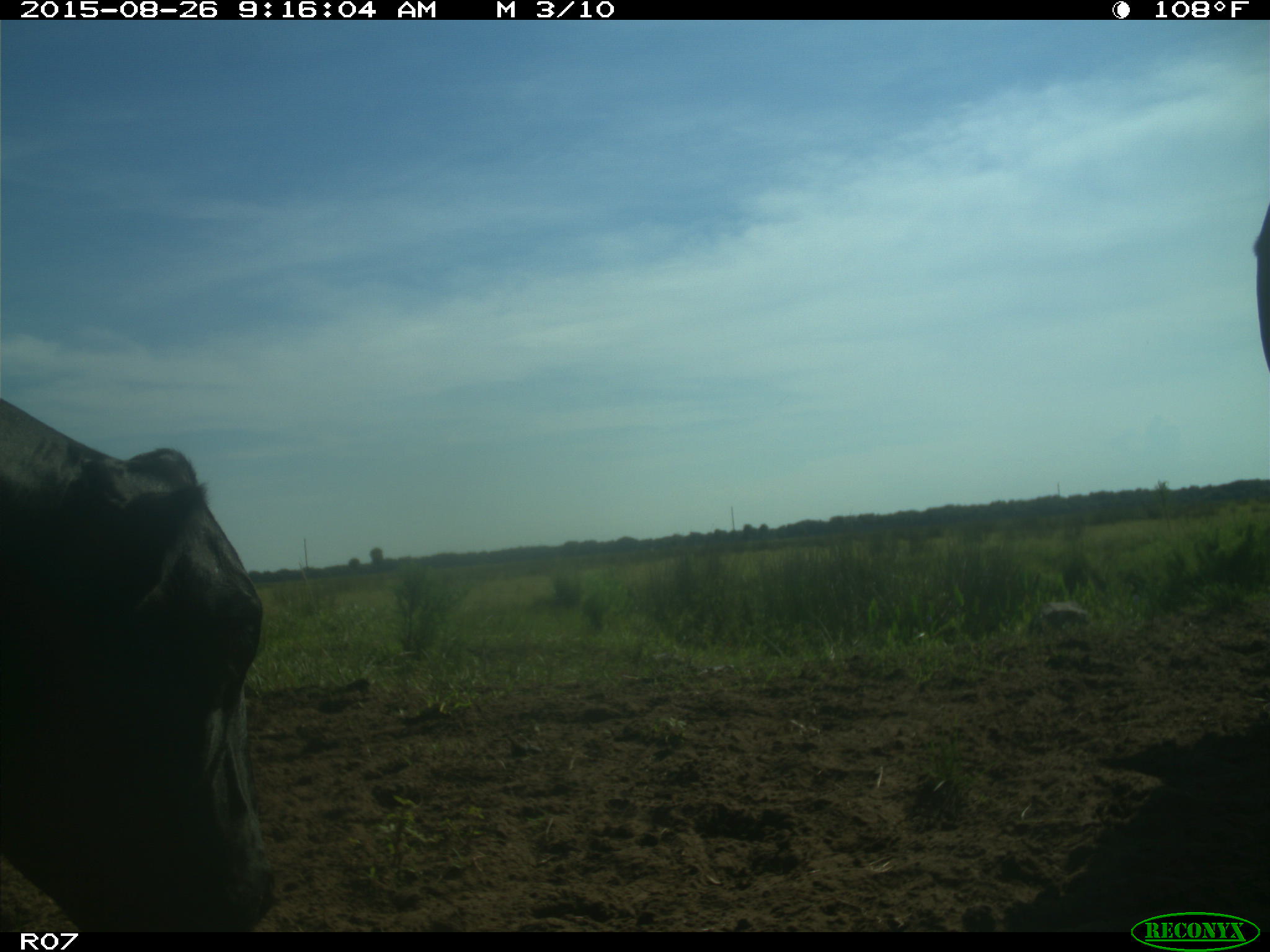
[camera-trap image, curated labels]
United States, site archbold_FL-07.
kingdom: Animalia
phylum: Chordata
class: Mammalia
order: Artiodactyla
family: Bovidae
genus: Bos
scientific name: Bos taurus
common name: domestic cow